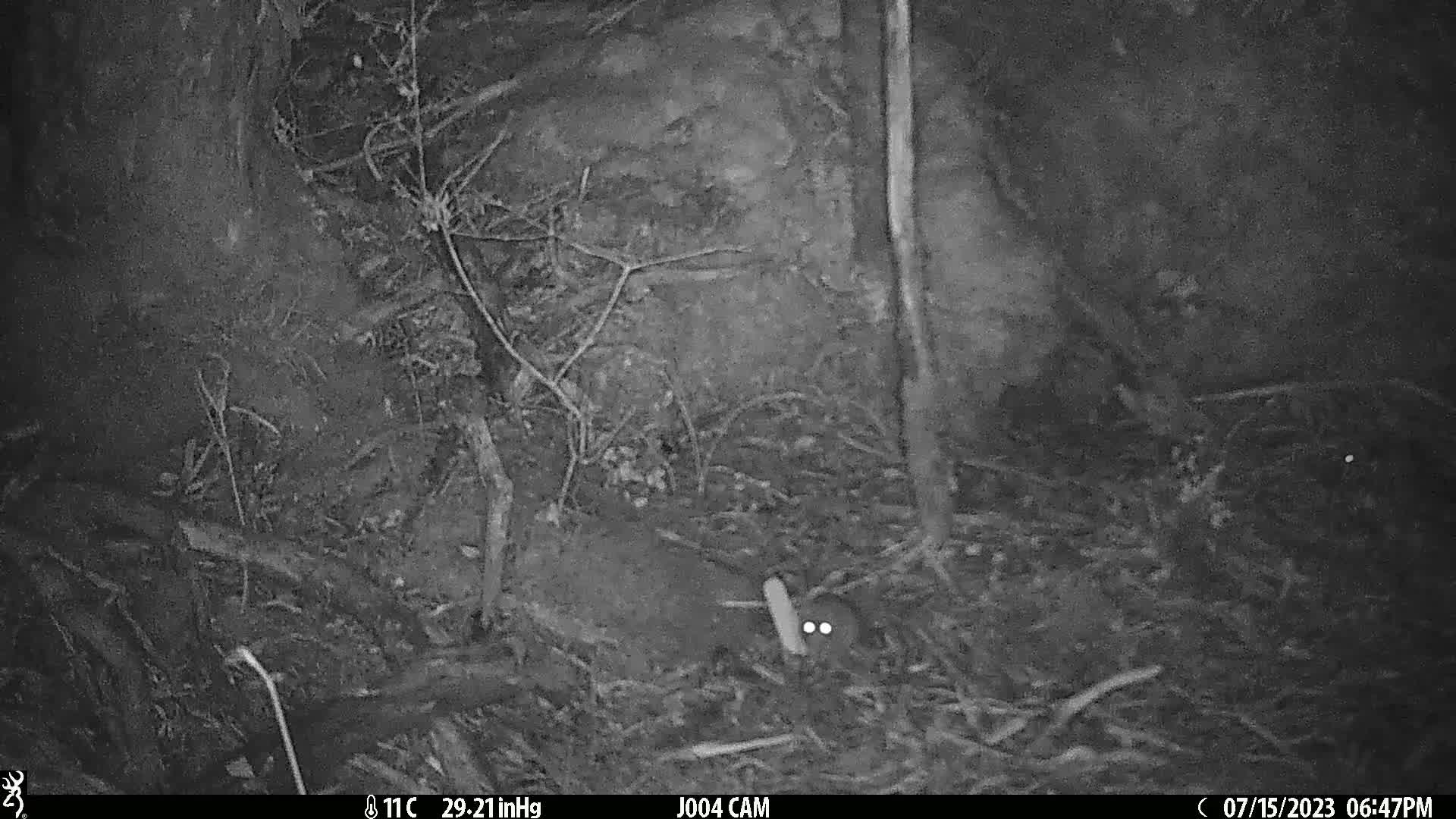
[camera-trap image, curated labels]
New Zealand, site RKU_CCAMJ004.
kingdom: Animalia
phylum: Chordata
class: Mammalia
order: Rodentia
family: Muridae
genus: Rattus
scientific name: Rattus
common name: rat